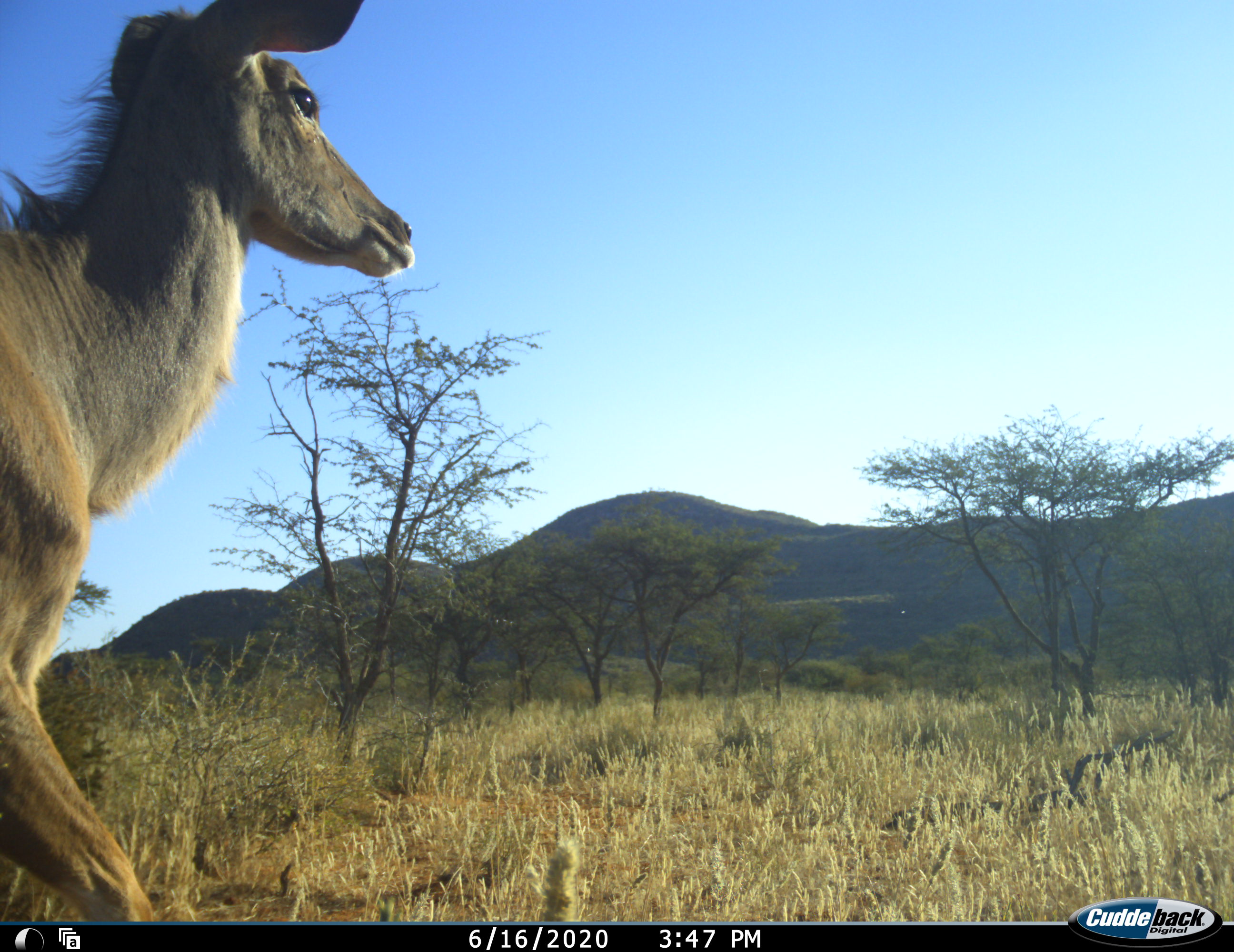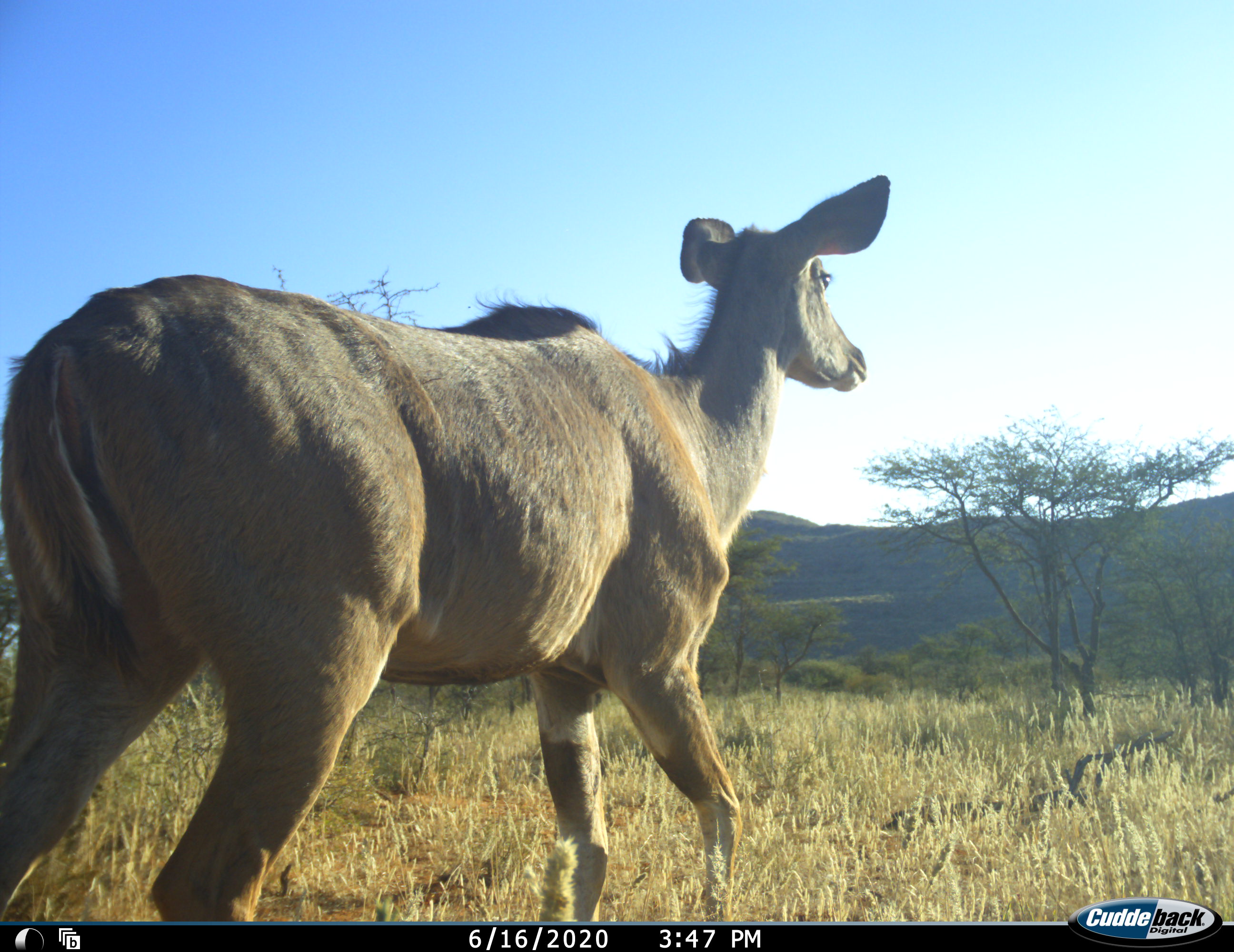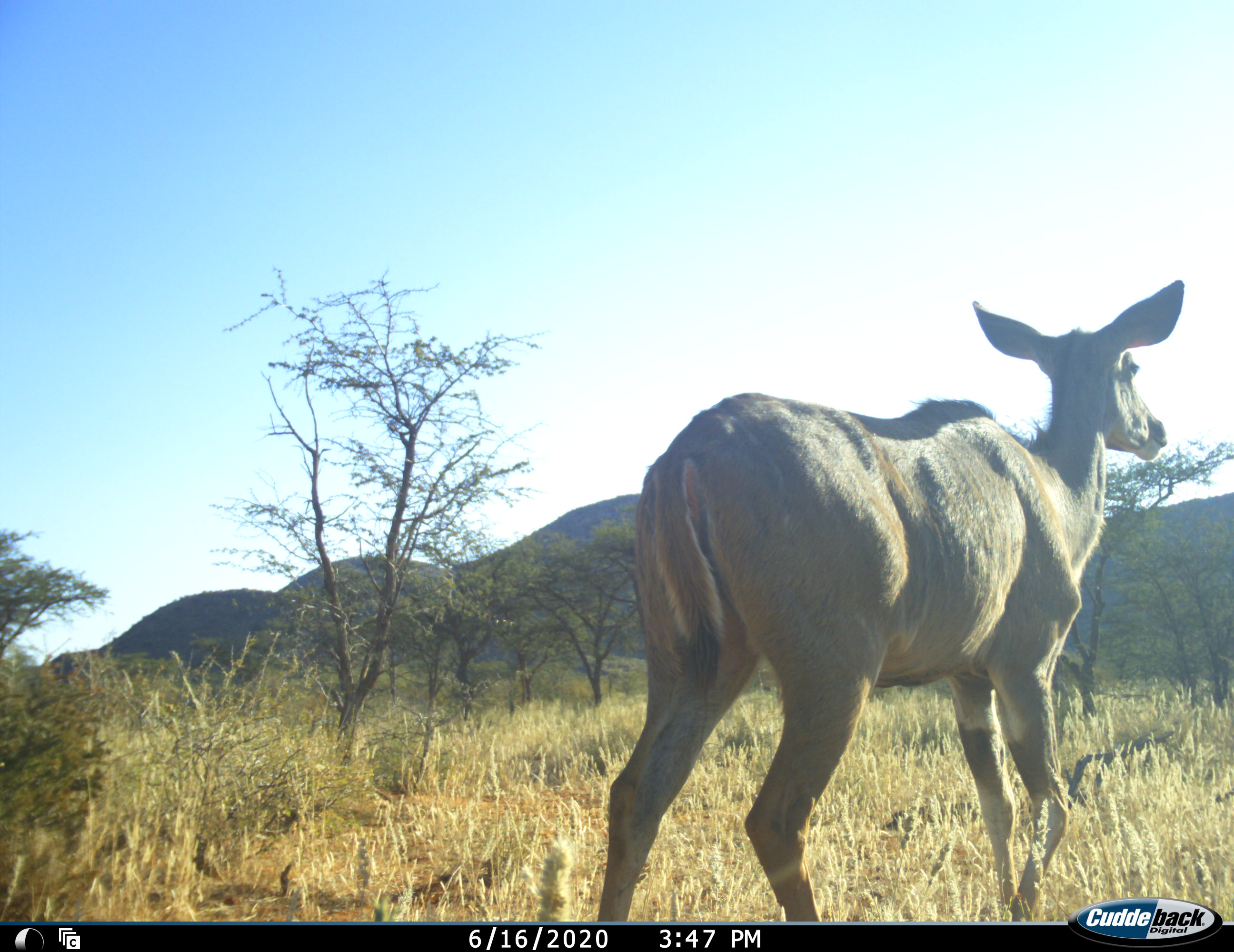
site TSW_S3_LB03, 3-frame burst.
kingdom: Animalia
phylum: Chordata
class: Mammalia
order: Artiodactyla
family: Bovidae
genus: Tragelaphus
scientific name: Tragelaphus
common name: kudu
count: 1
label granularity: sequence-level